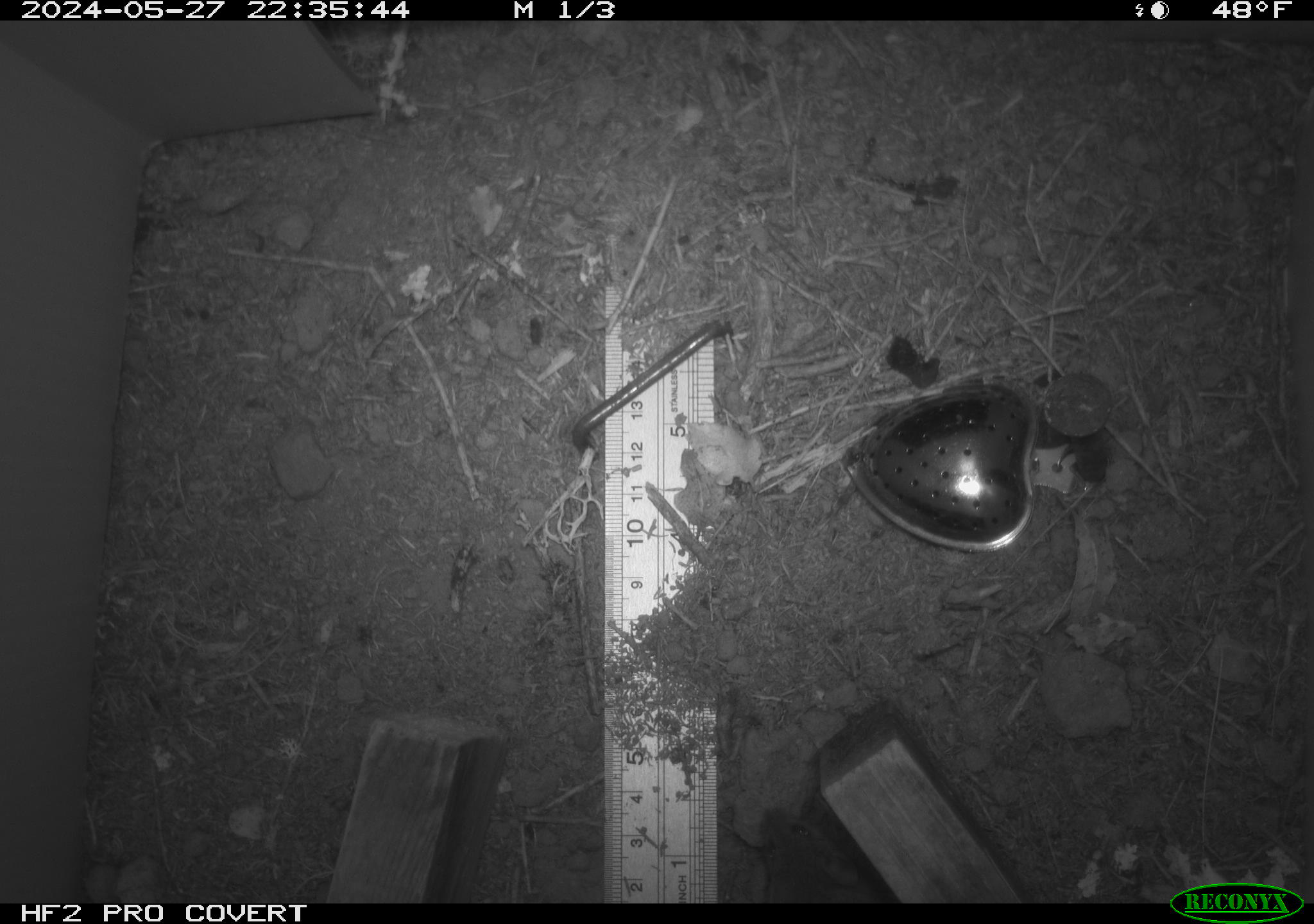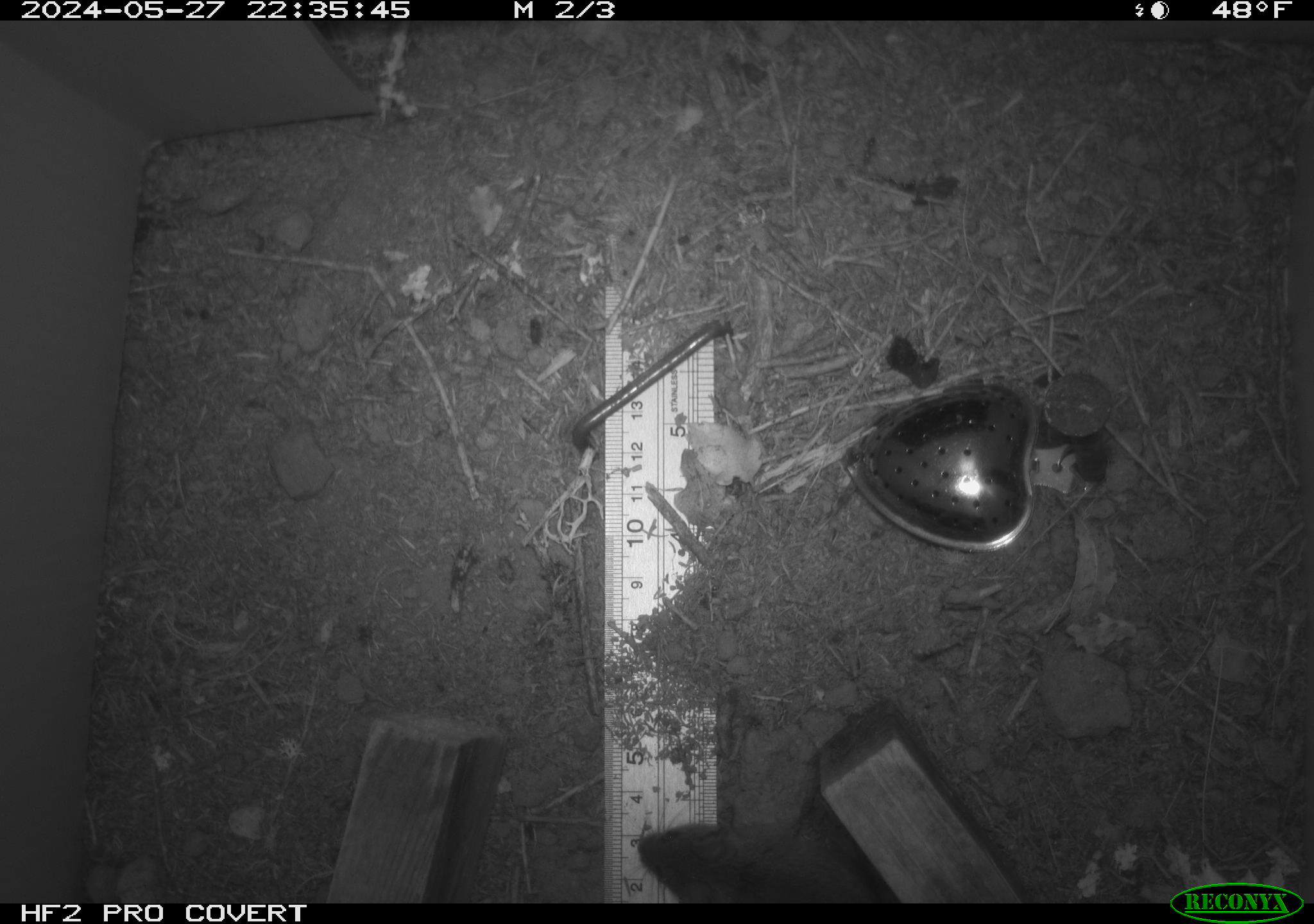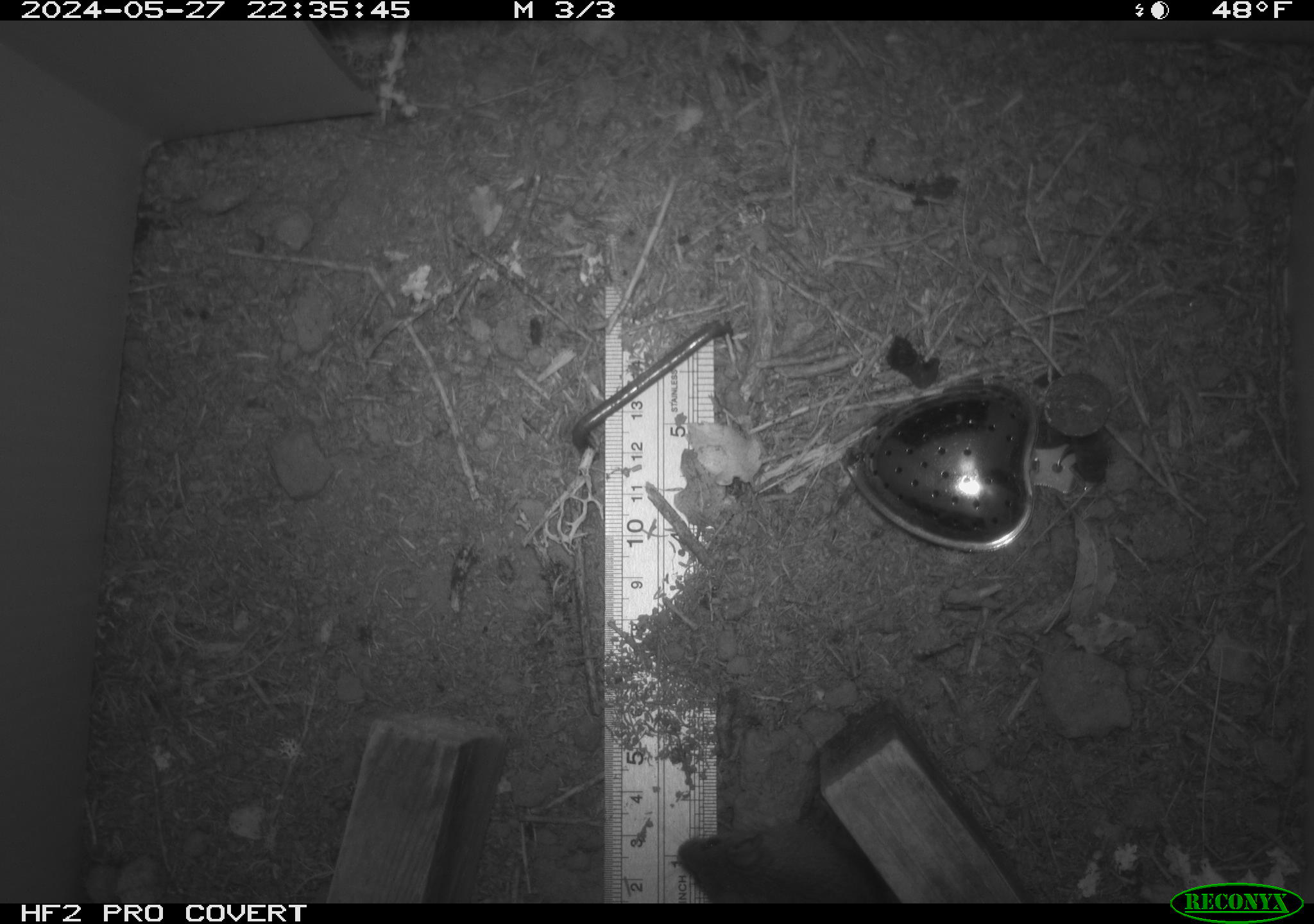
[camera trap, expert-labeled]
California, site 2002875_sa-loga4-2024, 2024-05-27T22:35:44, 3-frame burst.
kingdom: Animalia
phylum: Chordata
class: Mammalia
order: Rodentia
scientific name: Rodentia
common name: rodent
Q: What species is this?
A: Rodent (Rodentia).